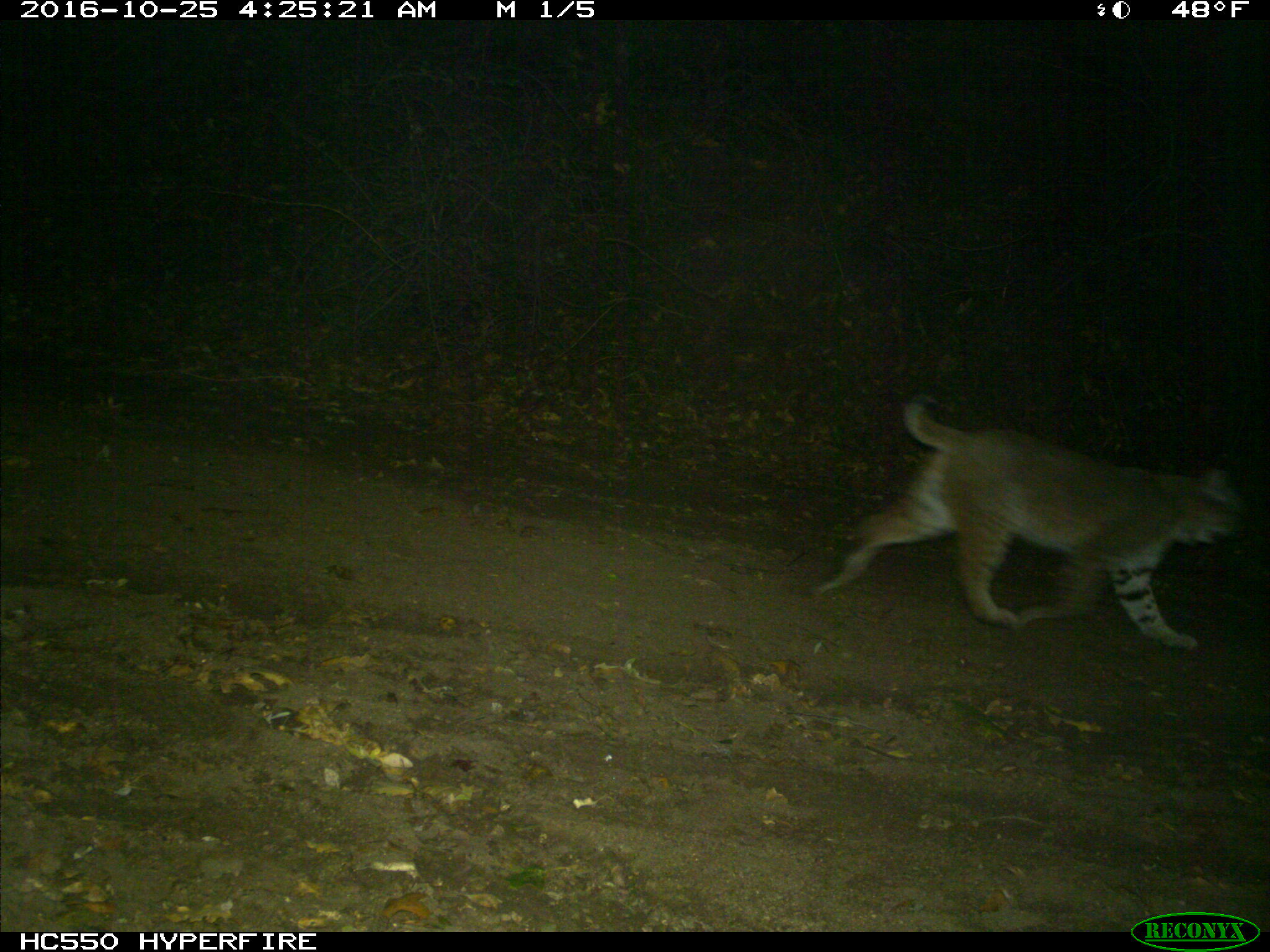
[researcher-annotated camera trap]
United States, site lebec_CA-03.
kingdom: Animalia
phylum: Chordata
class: Mammalia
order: Carnivora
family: Felidae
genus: Lynx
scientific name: Lynx rufus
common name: bobcat